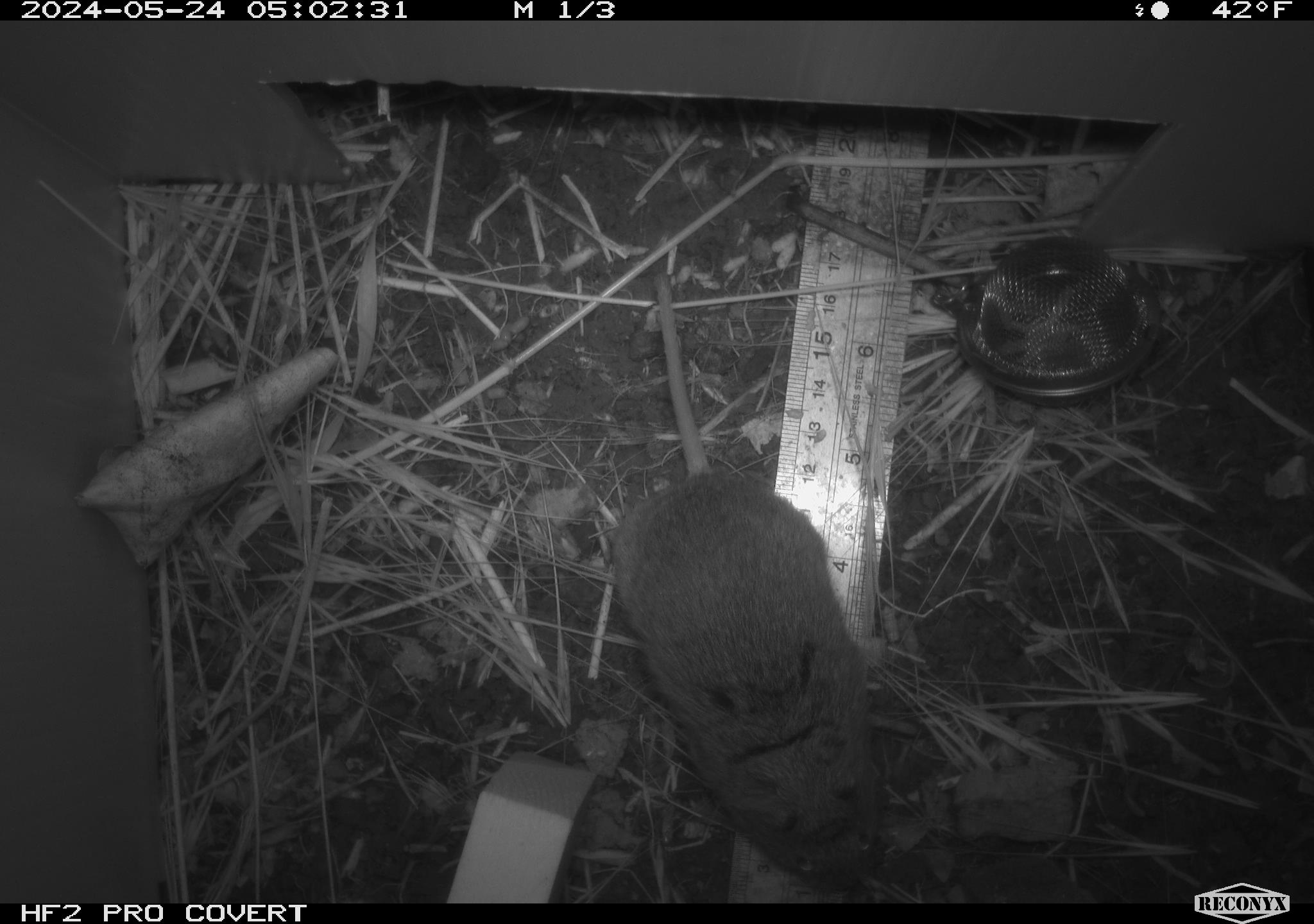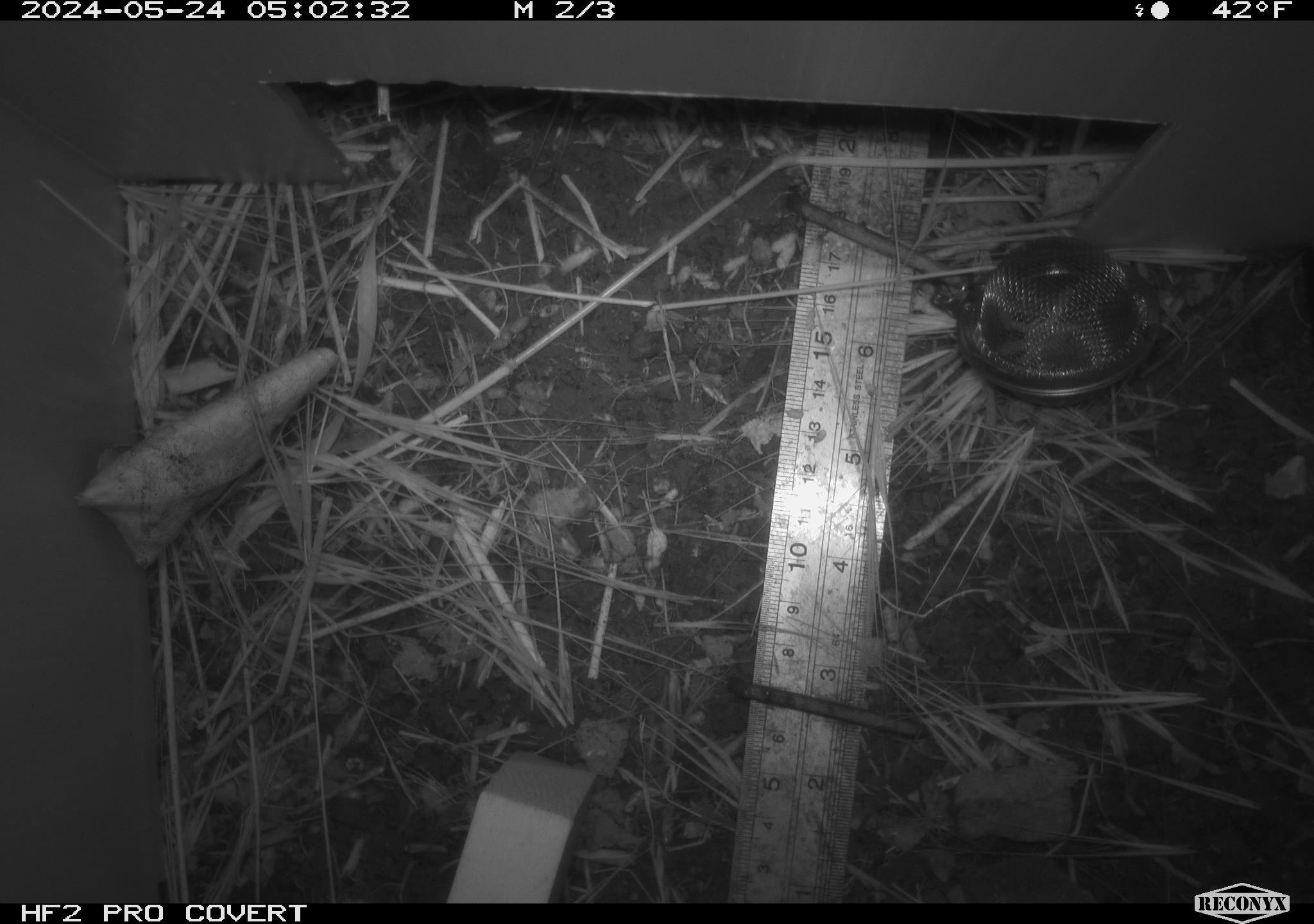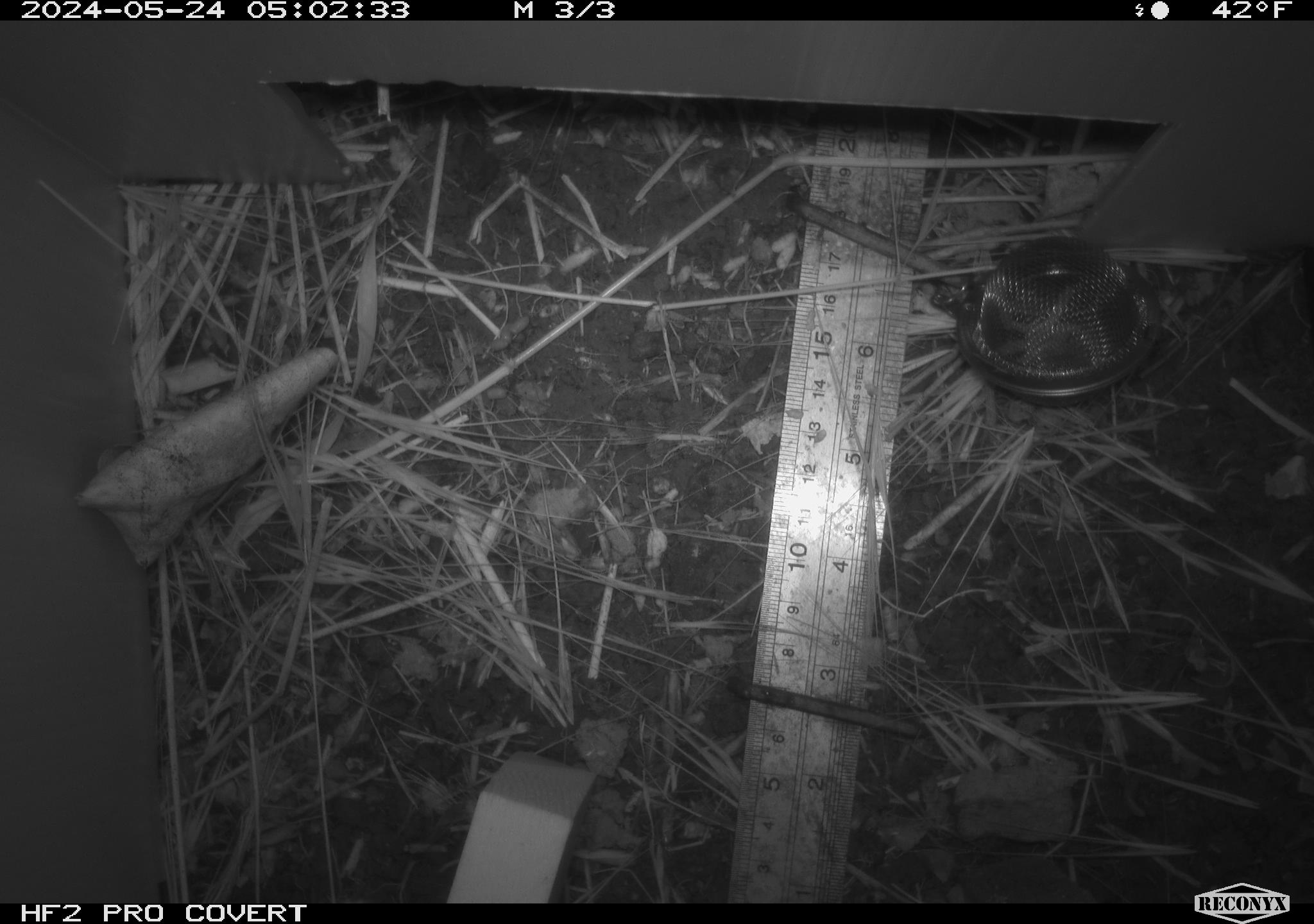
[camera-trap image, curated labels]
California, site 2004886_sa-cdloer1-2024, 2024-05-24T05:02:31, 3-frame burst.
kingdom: Animalia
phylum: Chordata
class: Mammalia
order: Rodentia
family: Cricetidae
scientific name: Arvicolinae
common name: voles, lemmings, and muskrats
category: arvicolinae subfamily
Arvicolinae subfamily (voles, lemmings, and muskrats) (Arvicolinae).